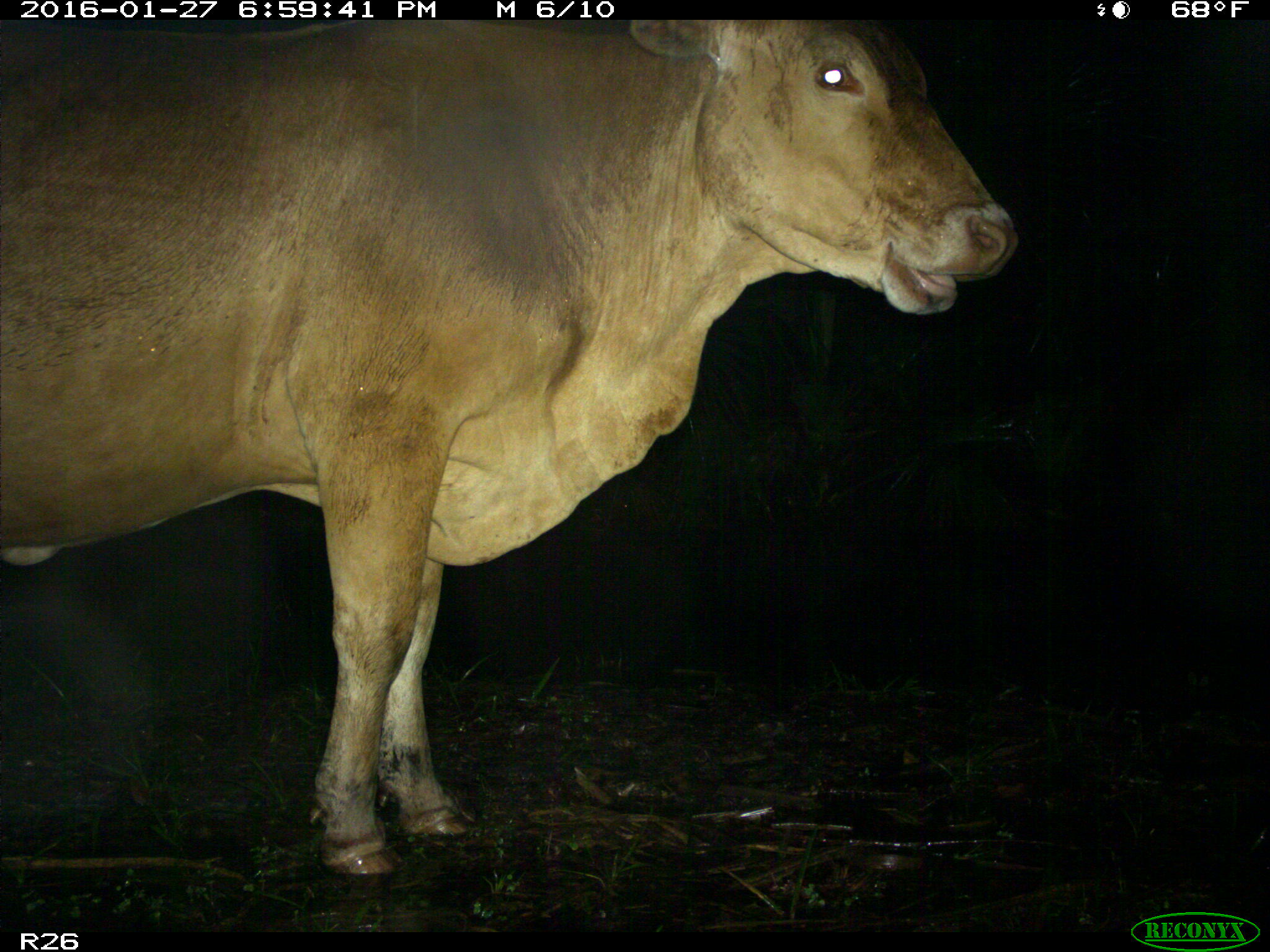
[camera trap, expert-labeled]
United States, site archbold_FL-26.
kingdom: Animalia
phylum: Chordata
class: Mammalia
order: Artiodactyla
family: Bovidae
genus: Bos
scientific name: Bos taurus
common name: domestic cow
Bos taurus (domestic cow).